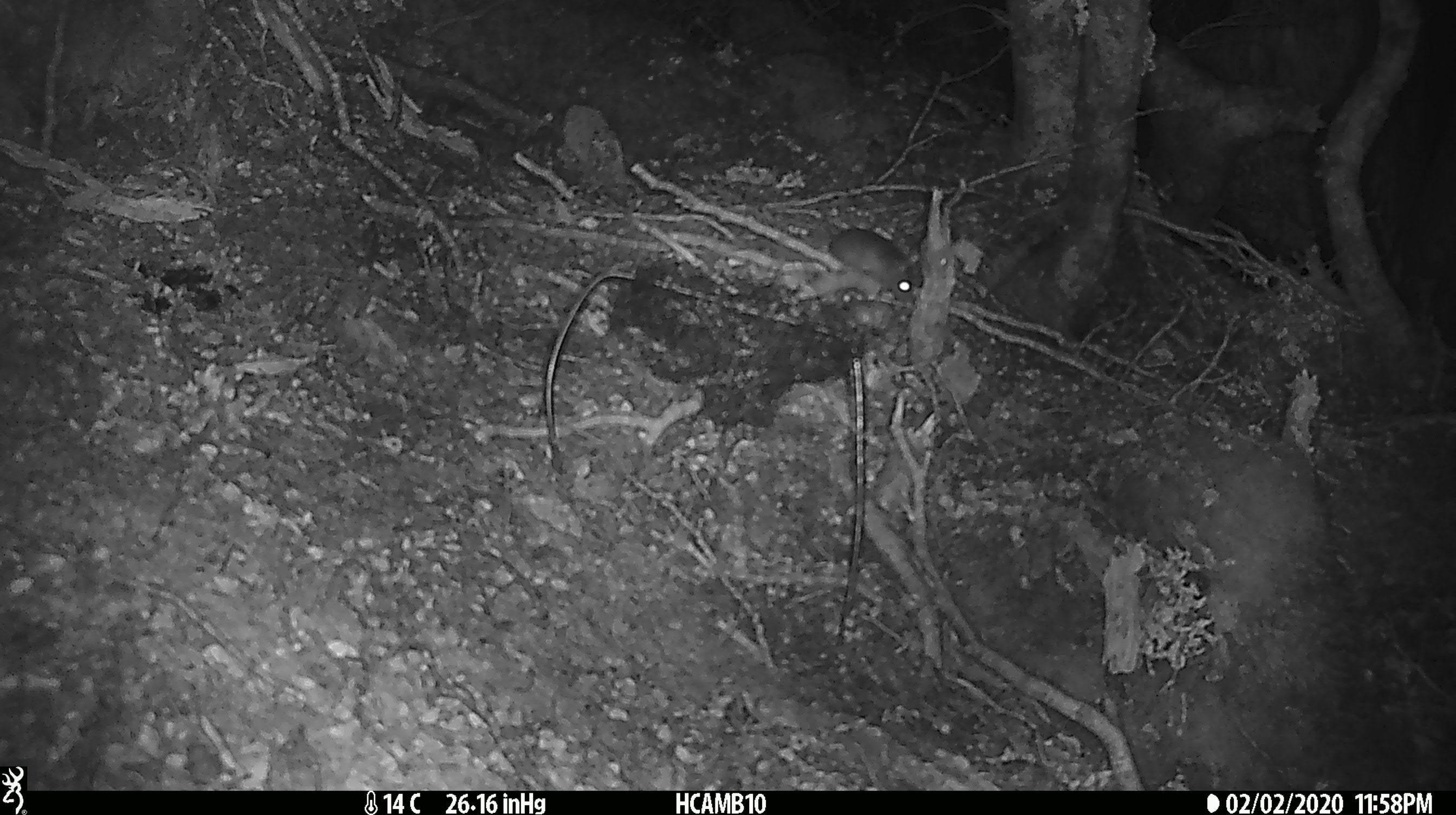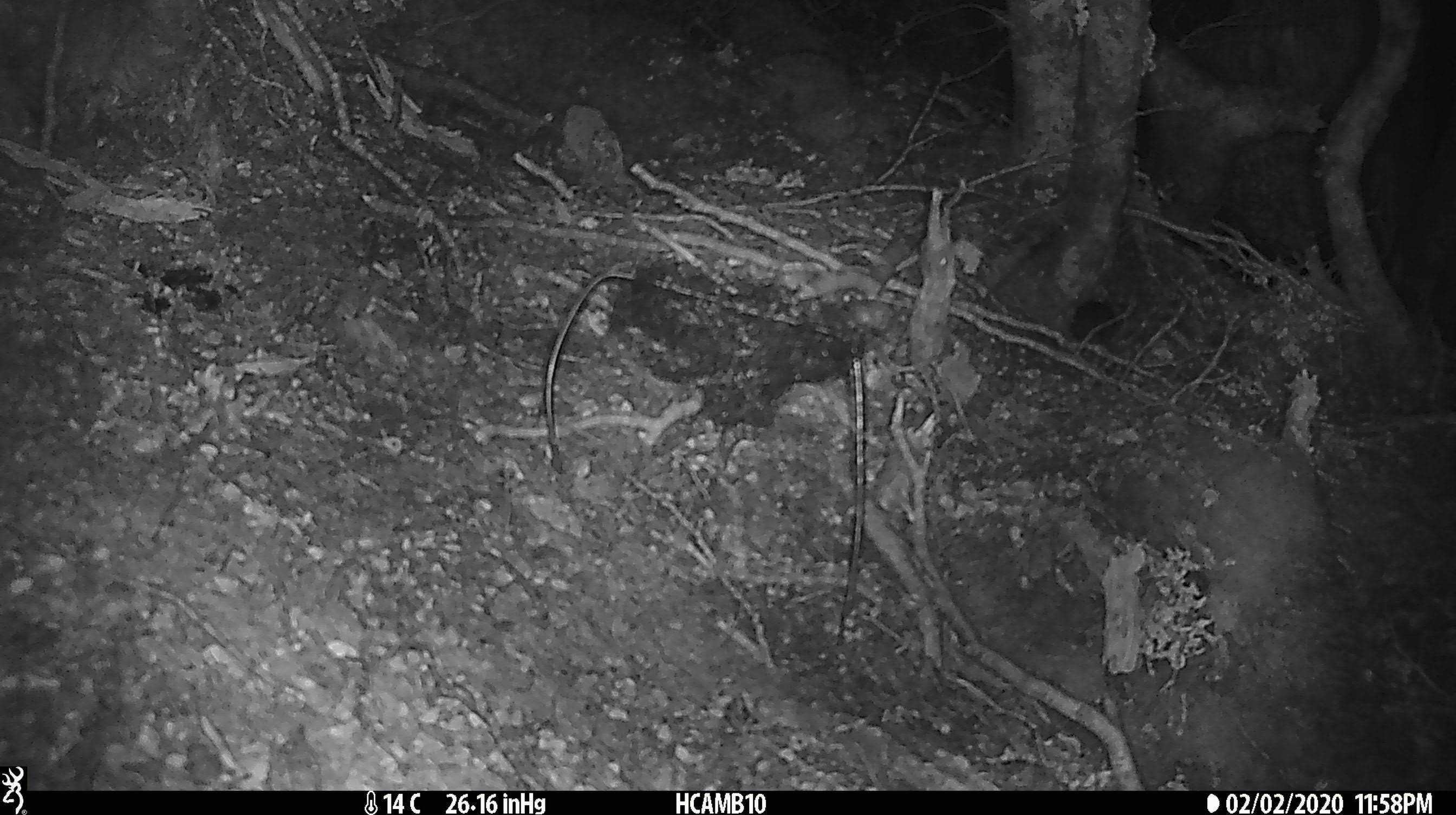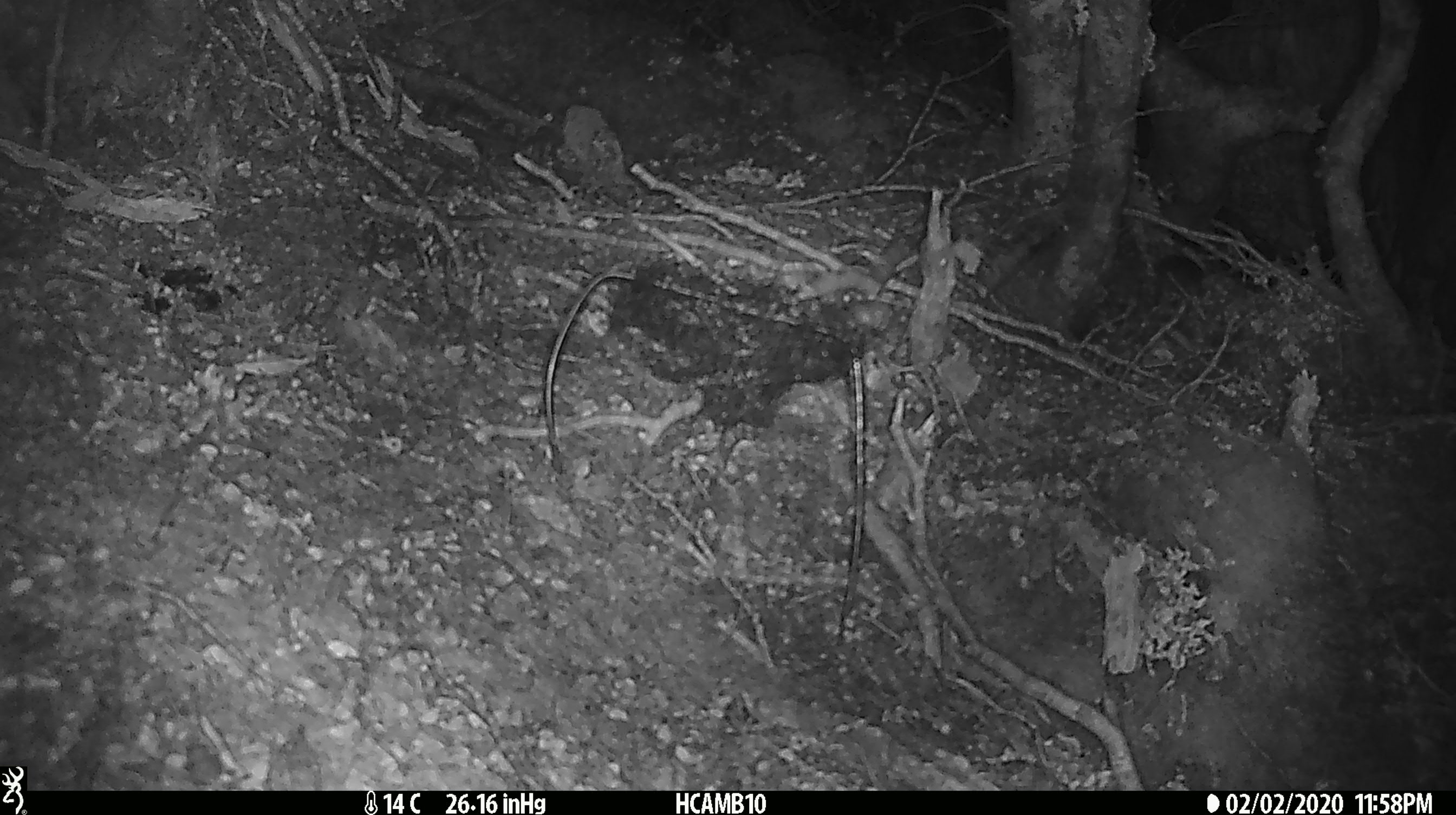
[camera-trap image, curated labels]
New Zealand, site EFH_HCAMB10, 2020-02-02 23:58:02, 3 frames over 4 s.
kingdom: Animalia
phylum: Chordata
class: Mammalia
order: Rodentia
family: Muridae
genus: Mus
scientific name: Mus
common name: mouse